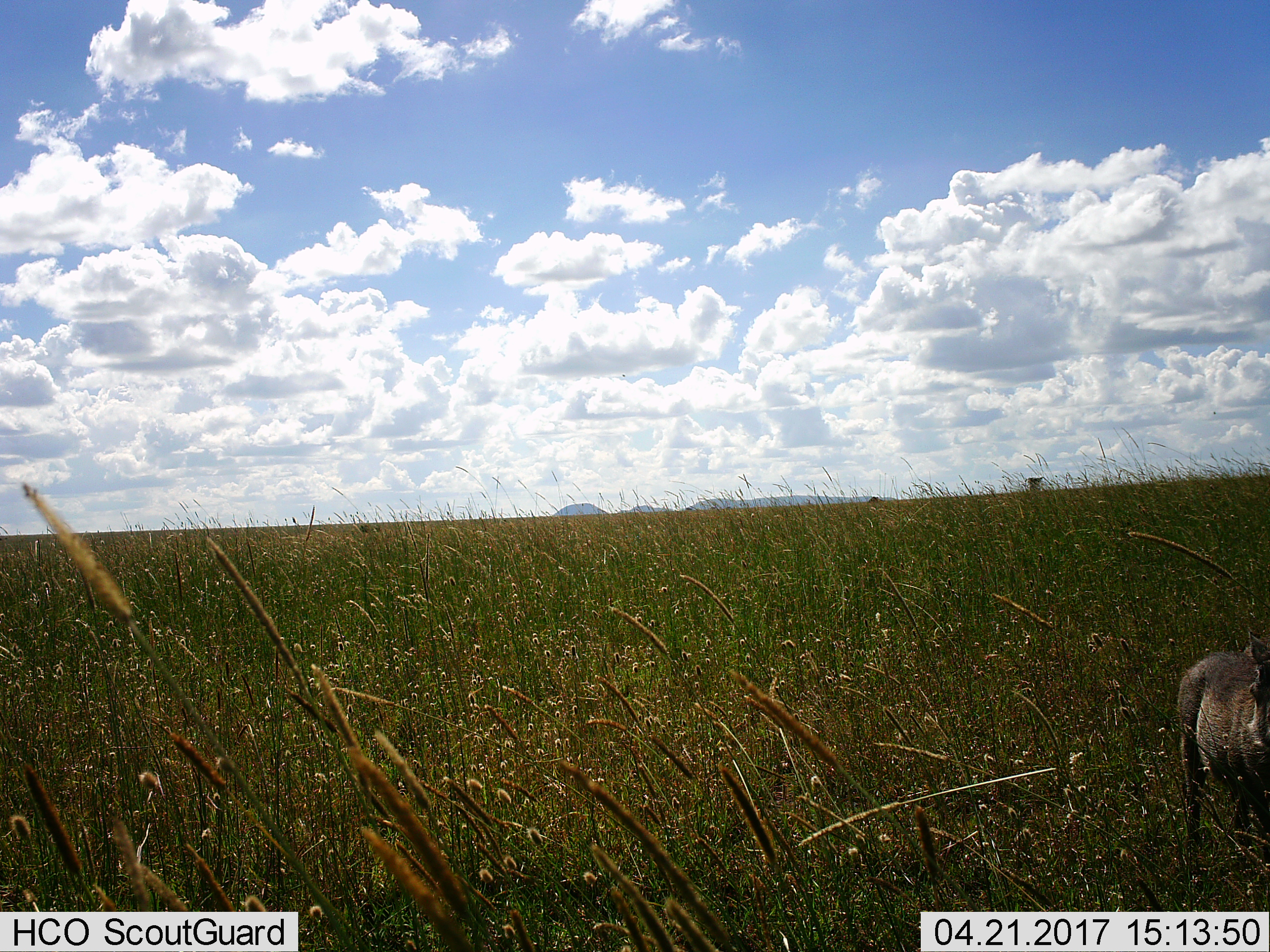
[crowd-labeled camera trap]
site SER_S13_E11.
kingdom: Animalia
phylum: Chordata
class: Mammalia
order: Artiodactyla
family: Suidae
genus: Phacochoerus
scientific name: Phacochoerus africanus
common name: warthog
Warthog (Phacochoerus africanus), count 1. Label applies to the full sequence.